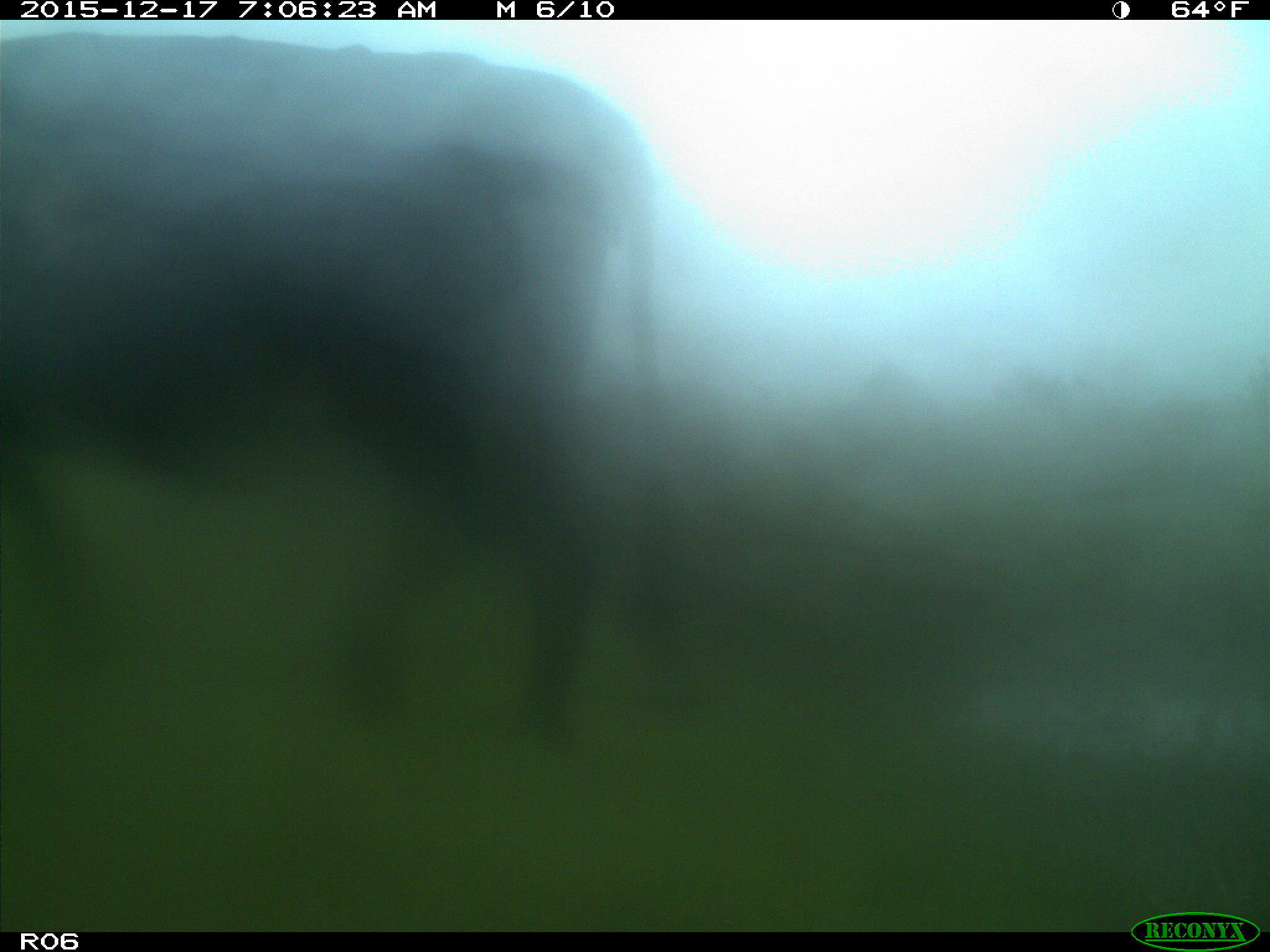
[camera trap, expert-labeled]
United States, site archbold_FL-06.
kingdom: Animalia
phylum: Chordata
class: Mammalia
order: Artiodactyla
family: Bovidae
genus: Bos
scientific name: Bos taurus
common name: domestic cow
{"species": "Bos taurus (domestic cow)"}